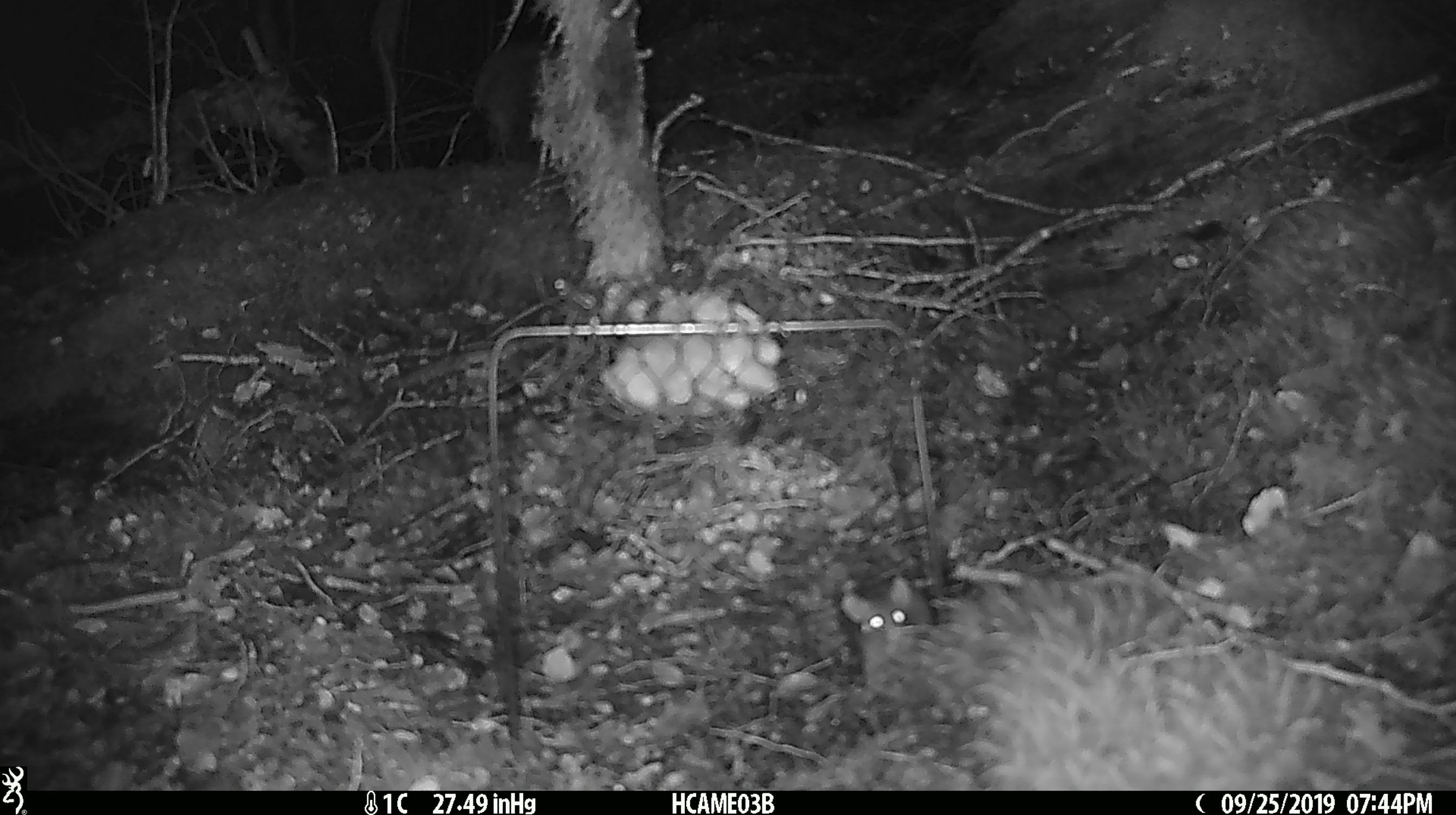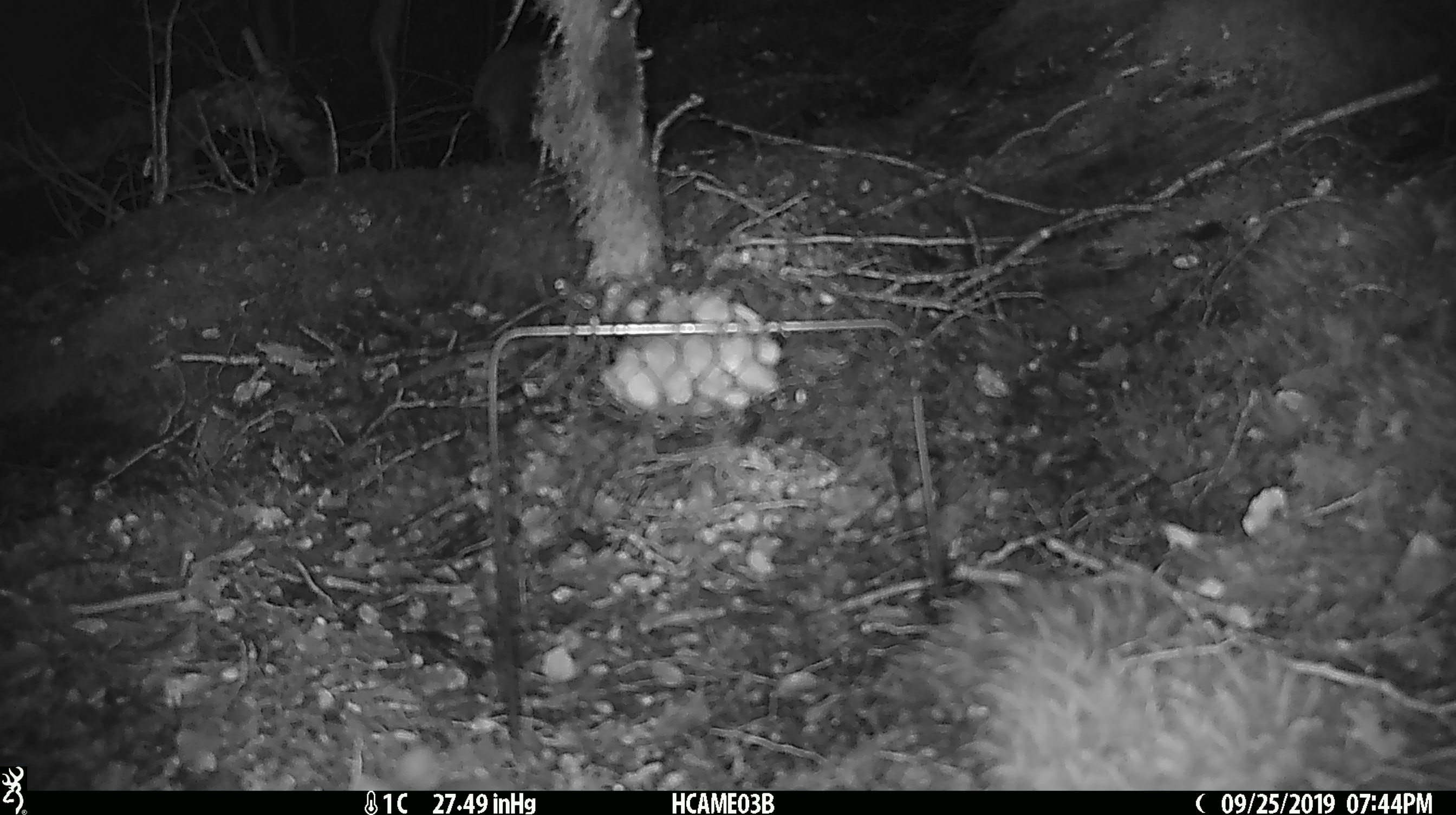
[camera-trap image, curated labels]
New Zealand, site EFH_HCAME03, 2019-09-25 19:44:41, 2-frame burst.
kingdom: Animalia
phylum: Chordata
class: Mammalia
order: Rodentia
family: Muridae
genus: Mus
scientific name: Mus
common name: mouse